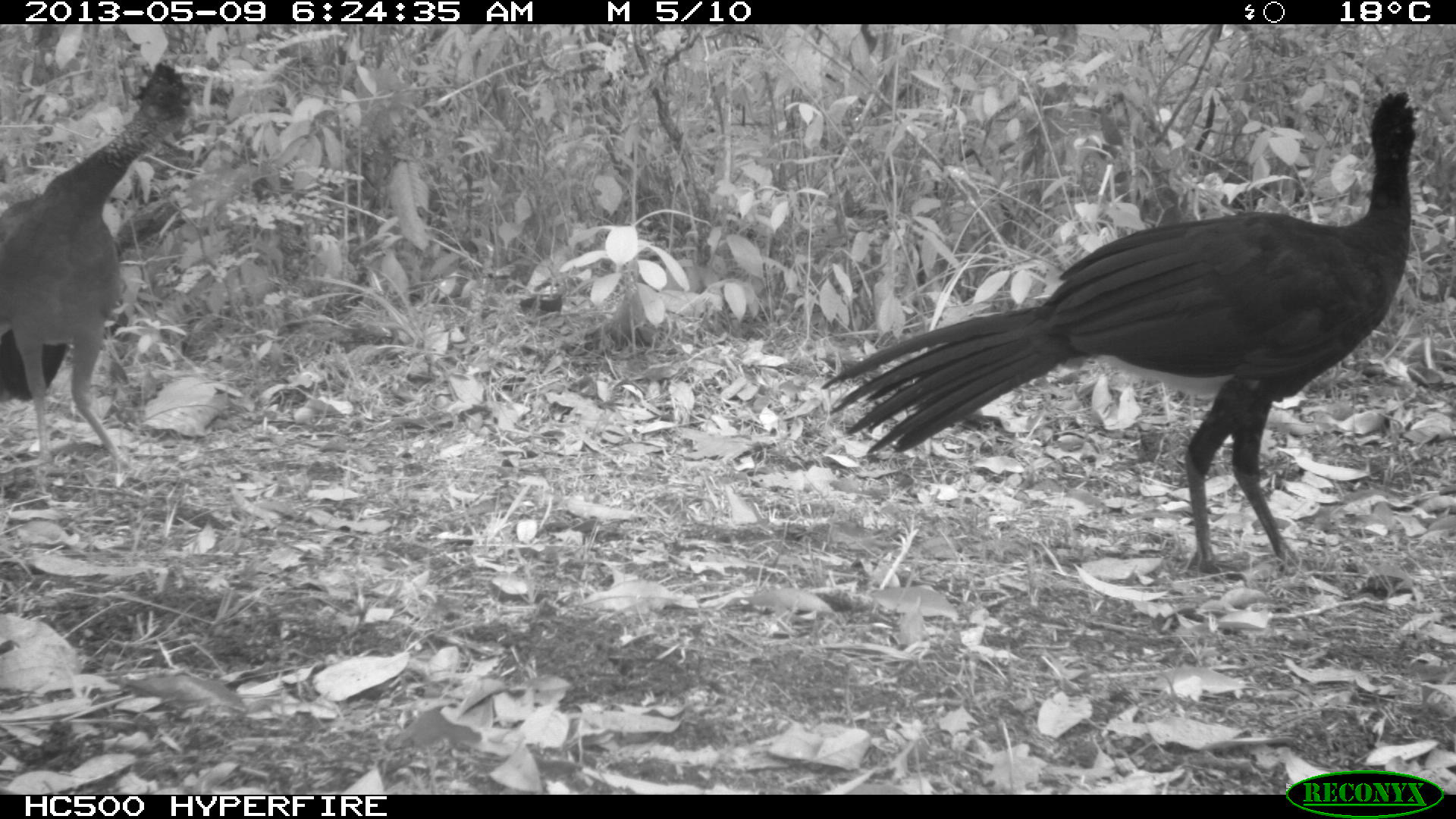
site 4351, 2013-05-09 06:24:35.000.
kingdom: Animalia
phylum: Chordata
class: Aves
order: Galliformes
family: Cracidae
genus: Crax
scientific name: Crax rubra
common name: great curassow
Crax rubra (great curassow), count 3.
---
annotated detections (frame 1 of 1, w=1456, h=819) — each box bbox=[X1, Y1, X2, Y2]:
crax rubra: bbox=[820, 84, 1432, 572]; bbox=[0, 55, 202, 471]